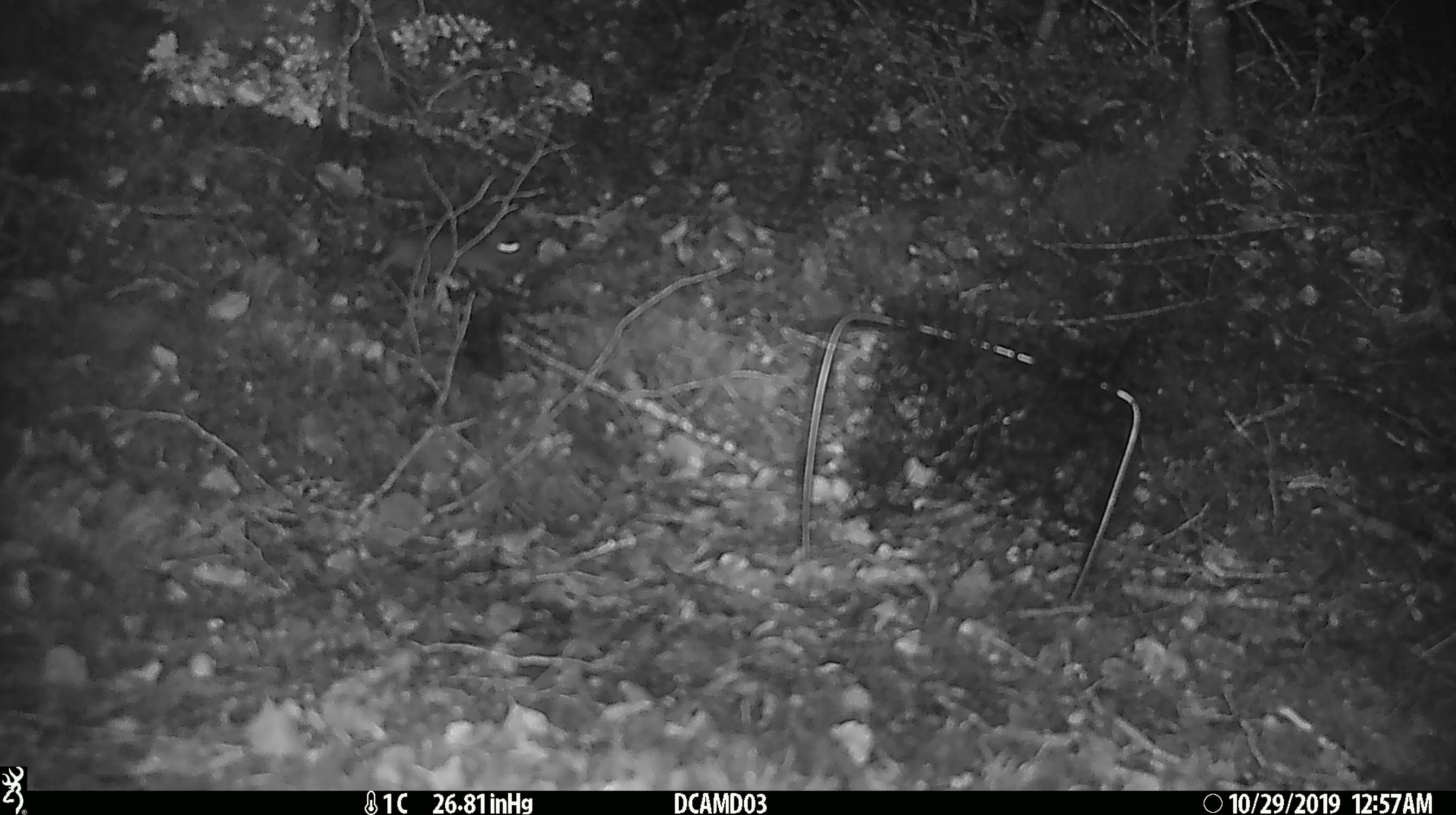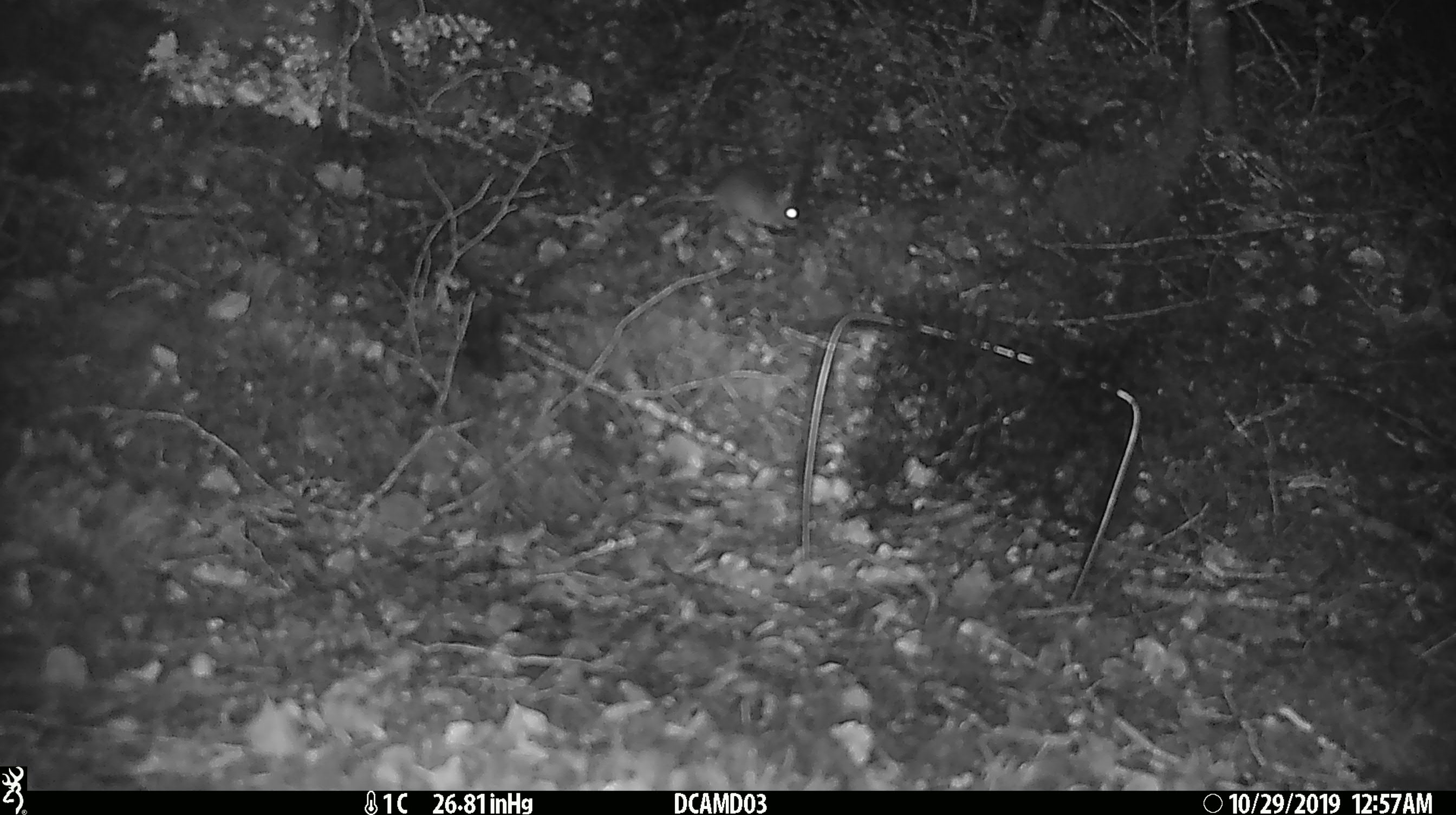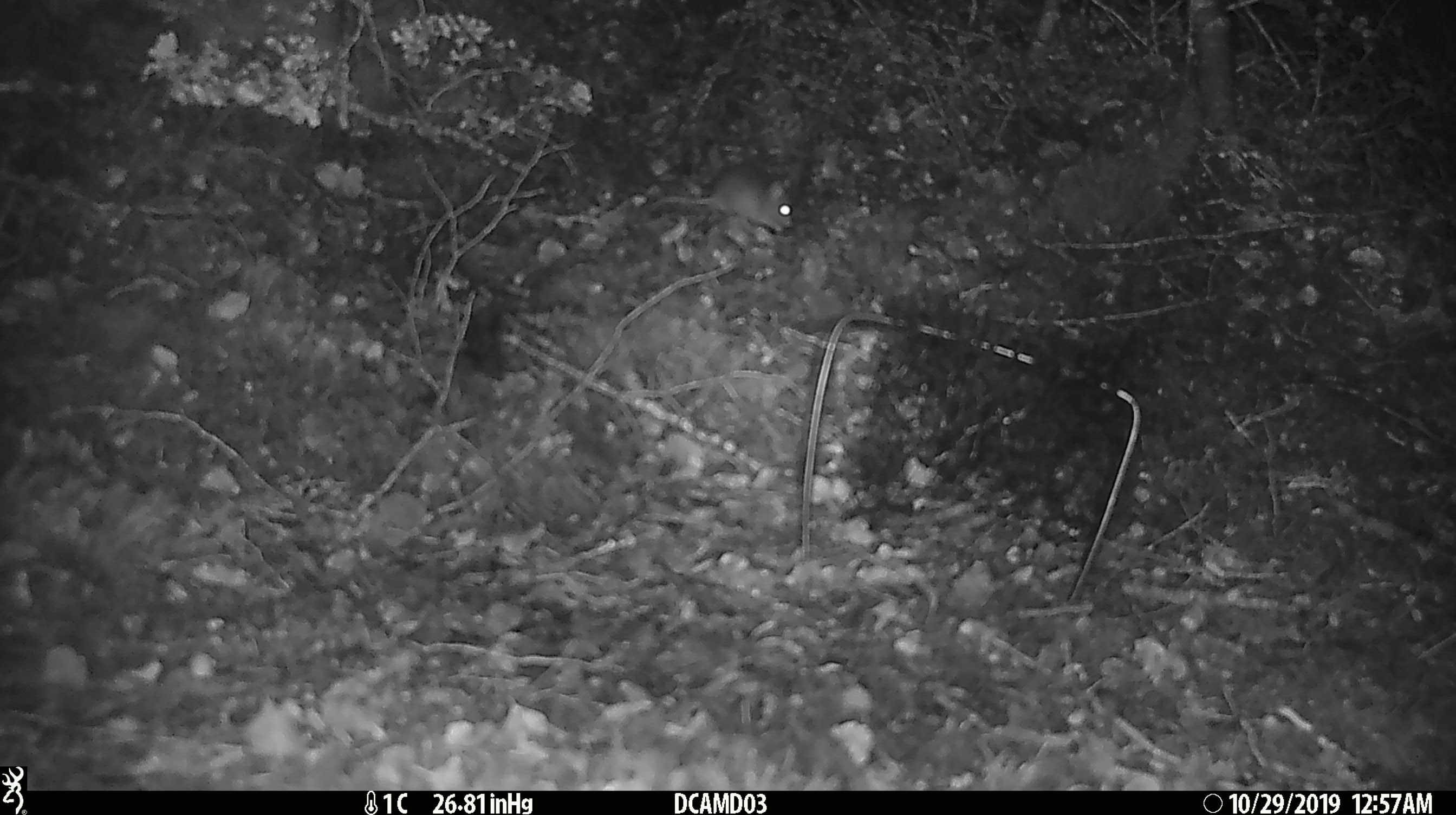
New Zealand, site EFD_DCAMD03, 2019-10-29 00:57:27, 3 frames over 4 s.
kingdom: Animalia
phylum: Chordata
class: Mammalia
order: Rodentia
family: Muridae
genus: Mus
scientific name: Mus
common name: mouse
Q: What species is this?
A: Mouse (Mus).